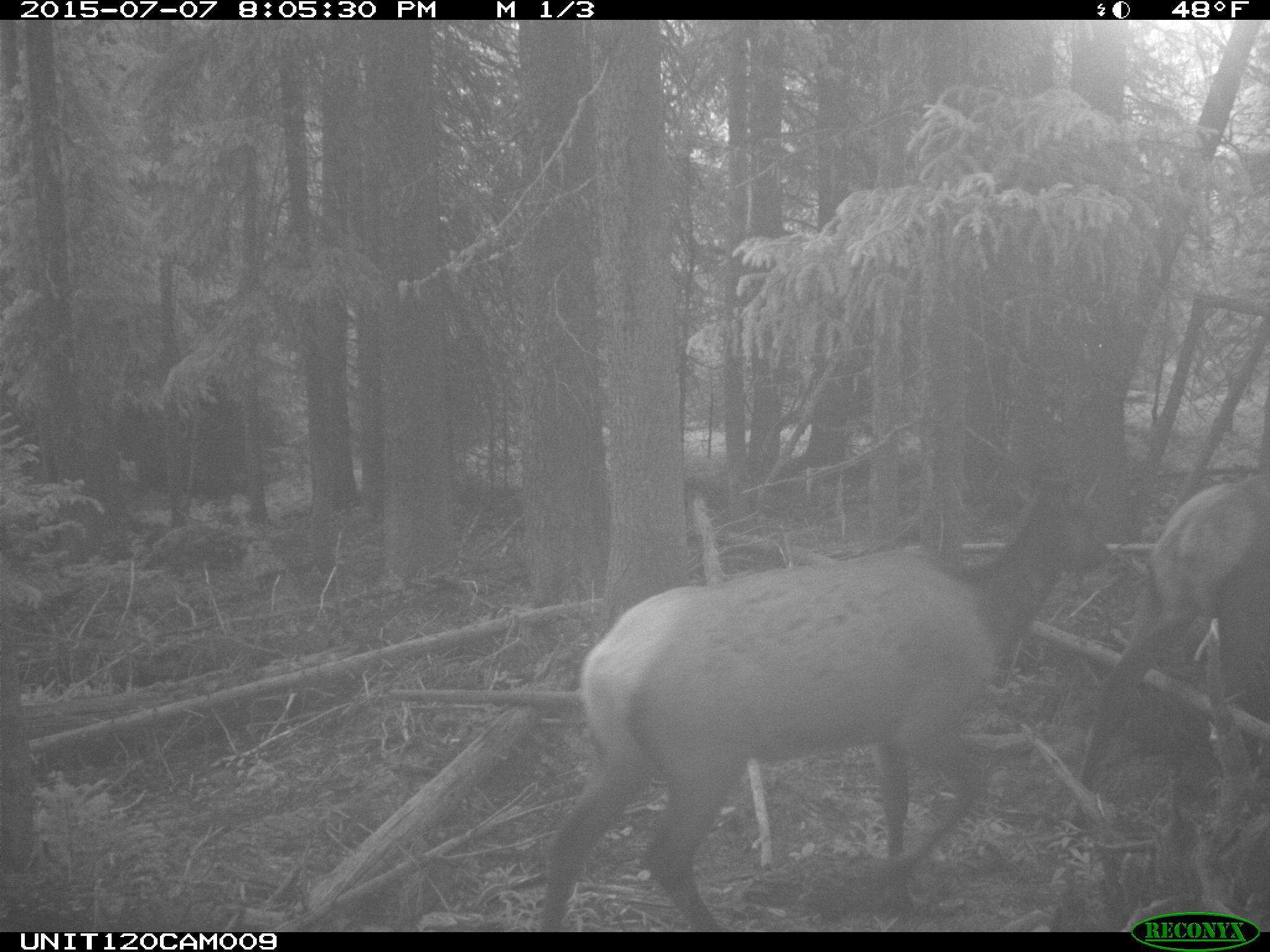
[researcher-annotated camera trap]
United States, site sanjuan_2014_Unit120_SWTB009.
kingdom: Animalia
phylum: Chordata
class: Mammalia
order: Artiodactyla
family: Cervidae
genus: Cervus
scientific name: Cervus elaphus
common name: red deer